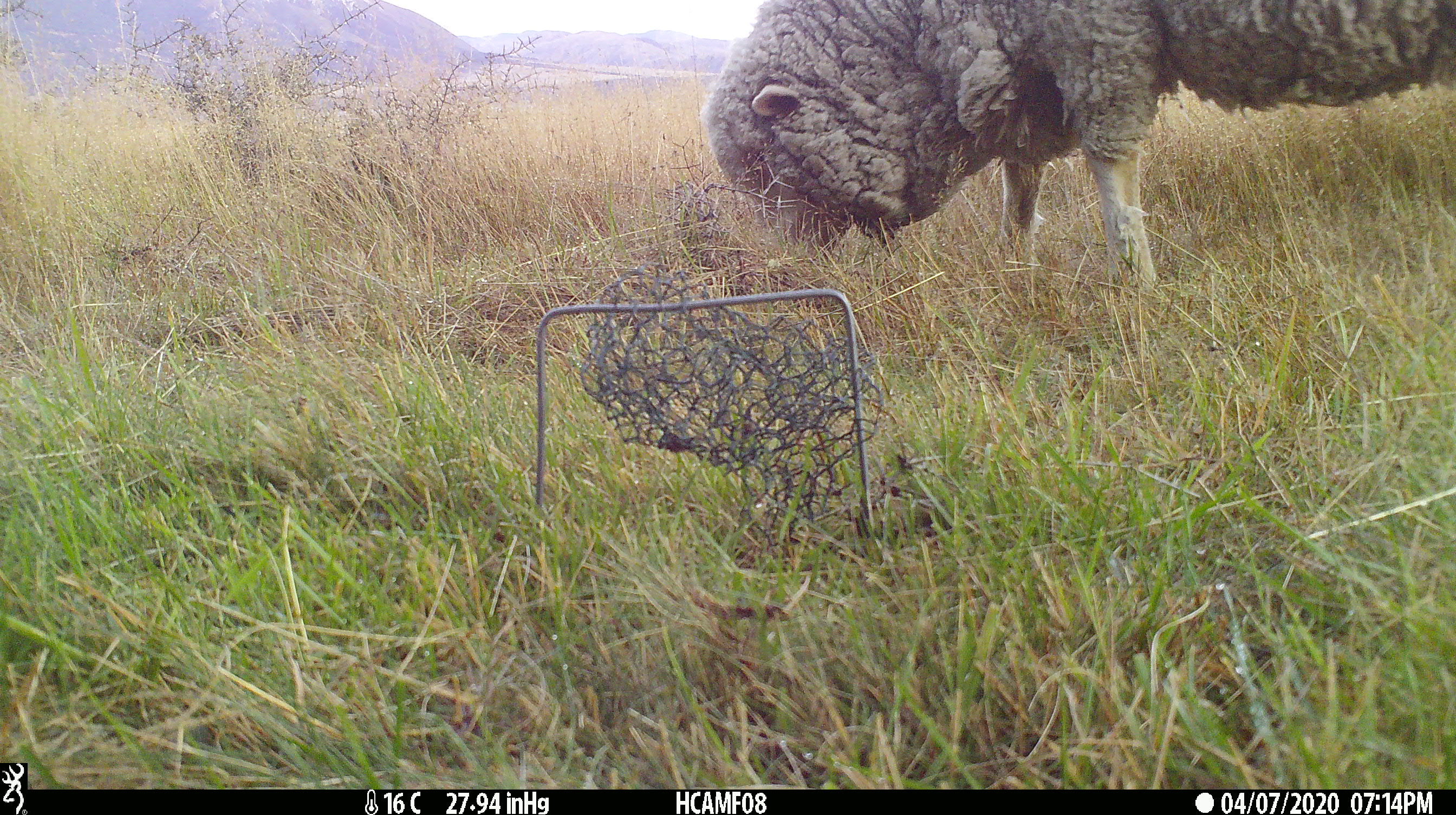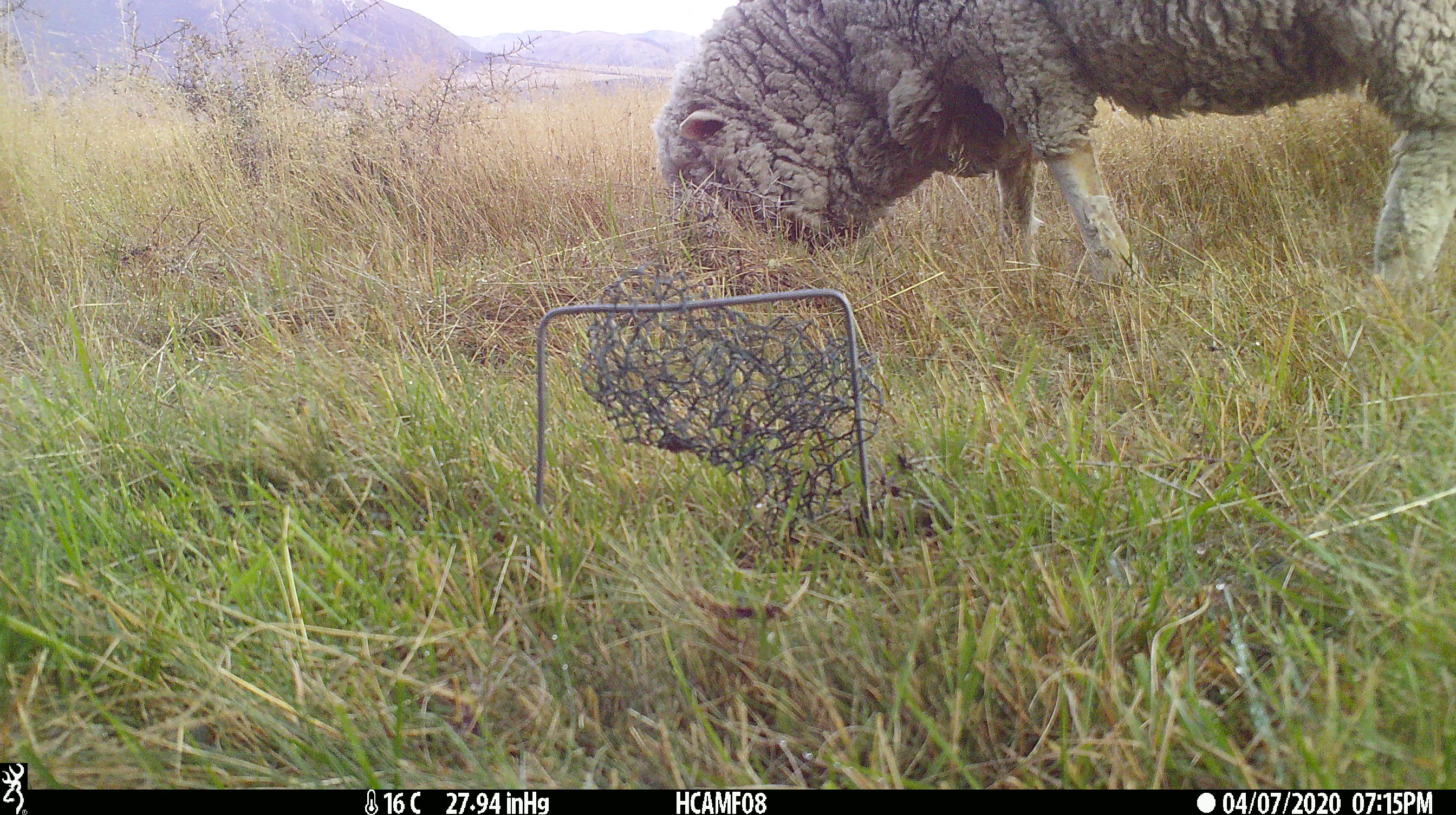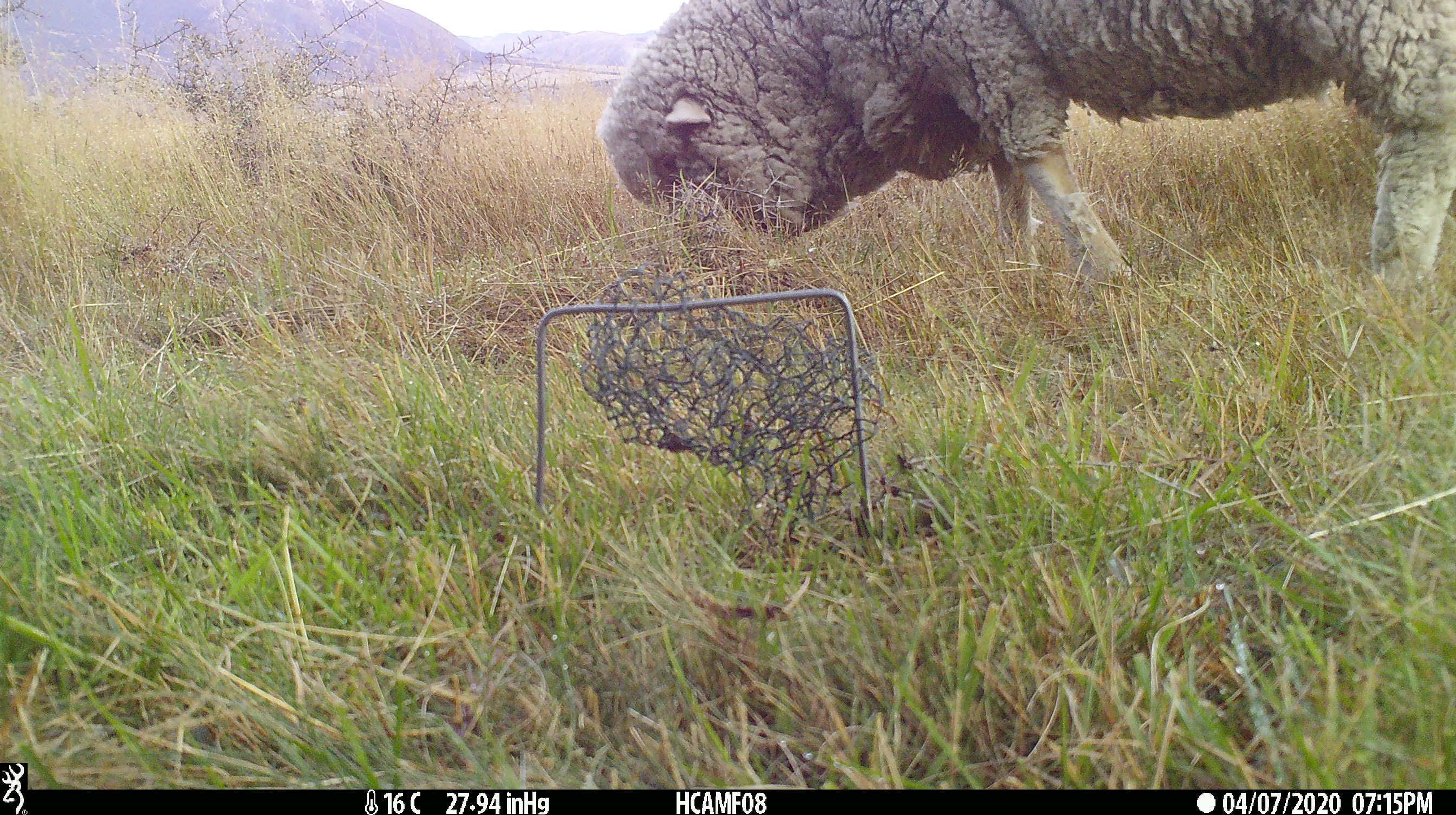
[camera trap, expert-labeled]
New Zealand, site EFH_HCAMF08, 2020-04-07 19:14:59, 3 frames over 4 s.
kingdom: Animalia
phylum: Chordata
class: Mammalia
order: Artiodactyla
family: Bovidae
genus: Ovis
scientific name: Ovis aries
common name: domestic sheep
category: sheep